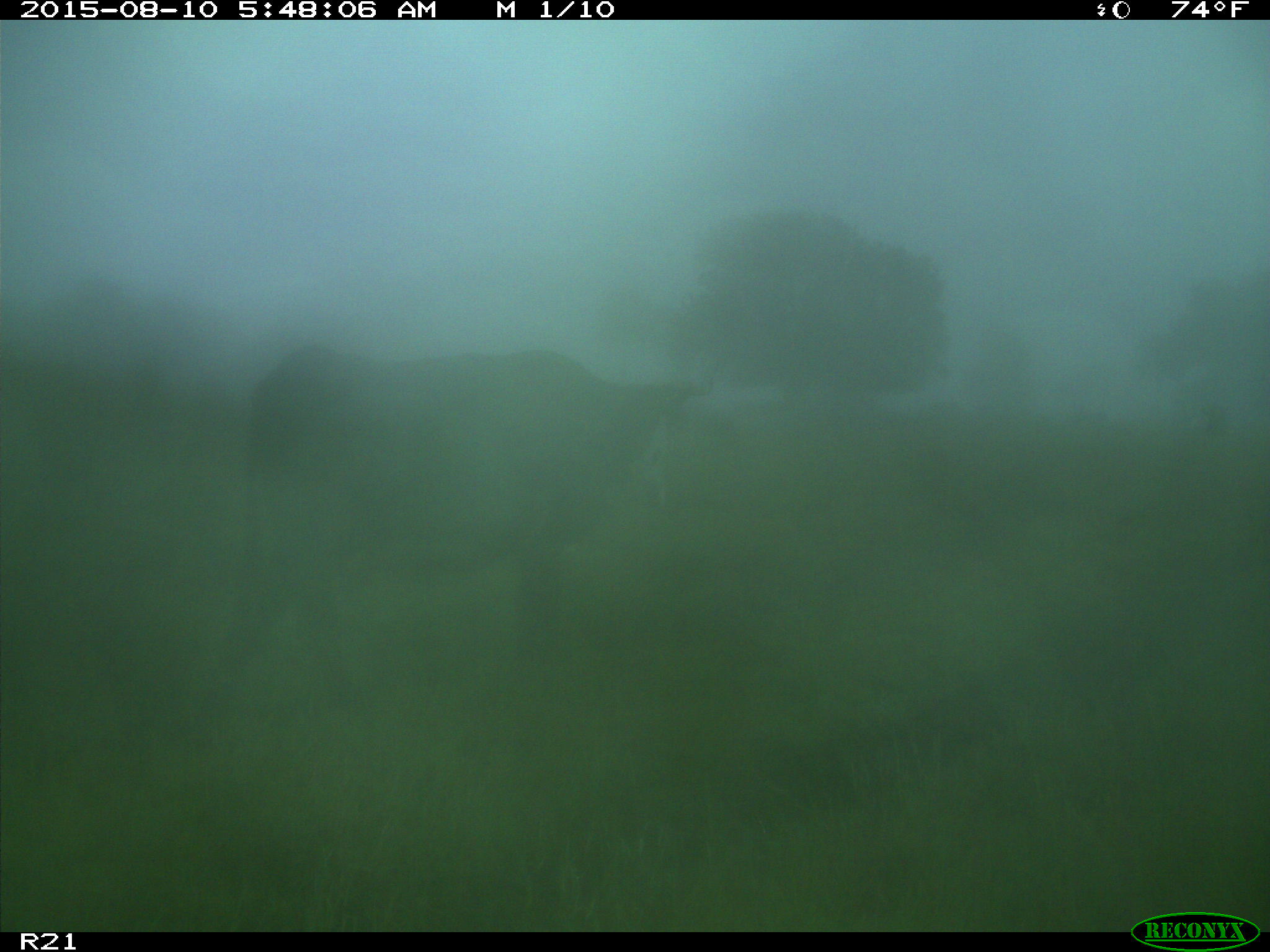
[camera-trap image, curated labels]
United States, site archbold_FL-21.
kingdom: Animalia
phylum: Chordata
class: Mammalia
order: Artiodactyla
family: Bovidae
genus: Bos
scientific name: Bos taurus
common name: domestic cow